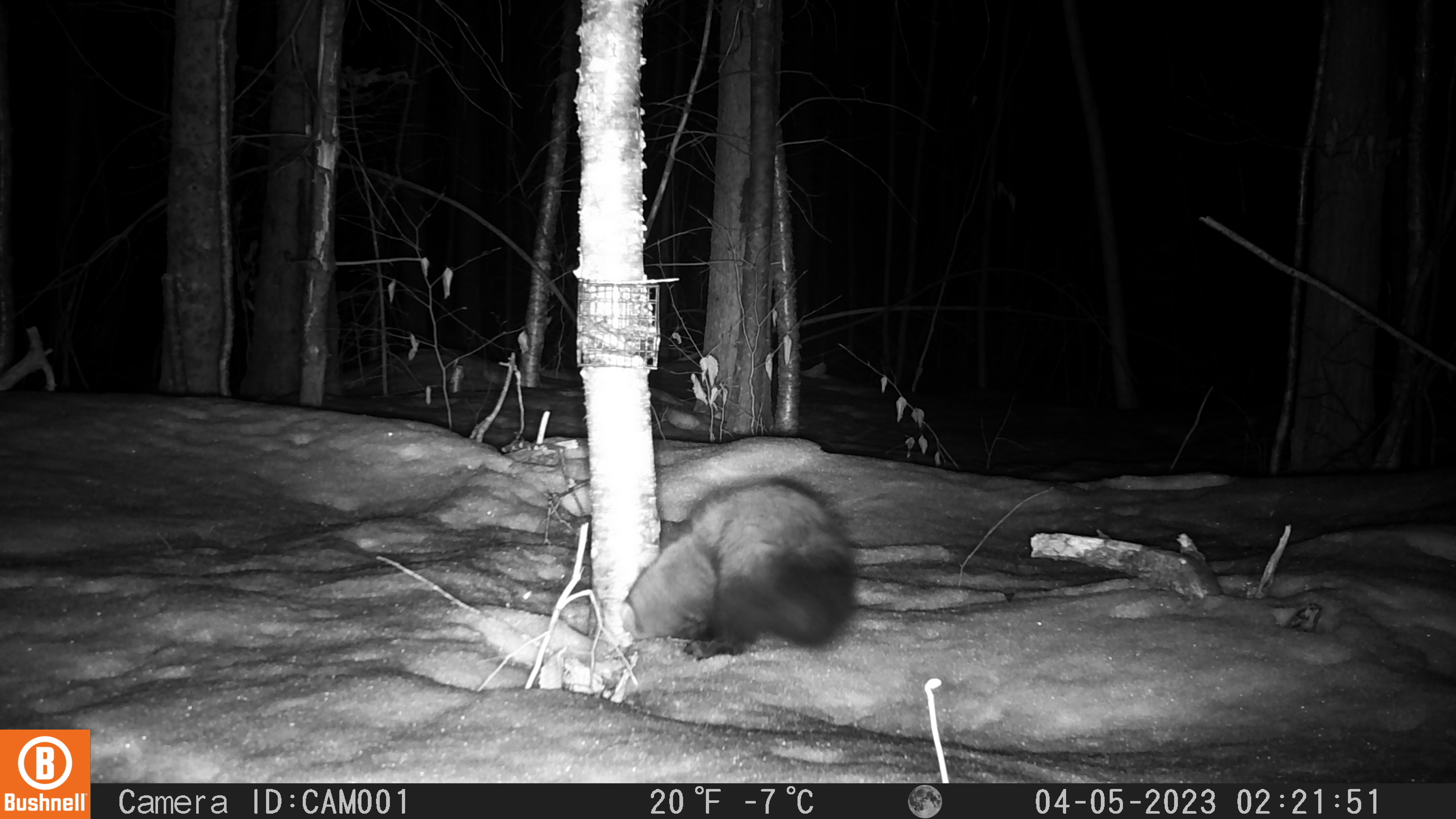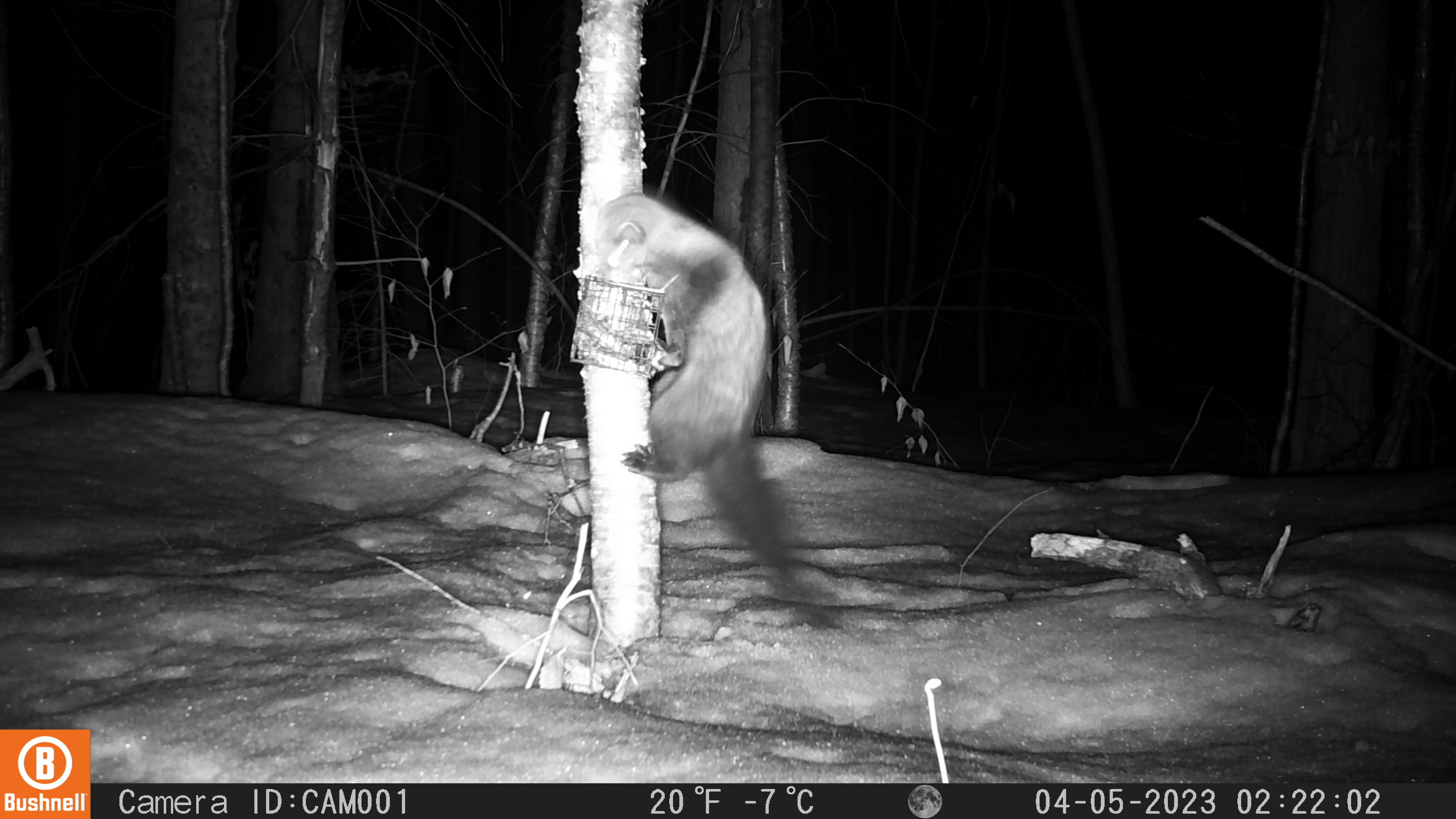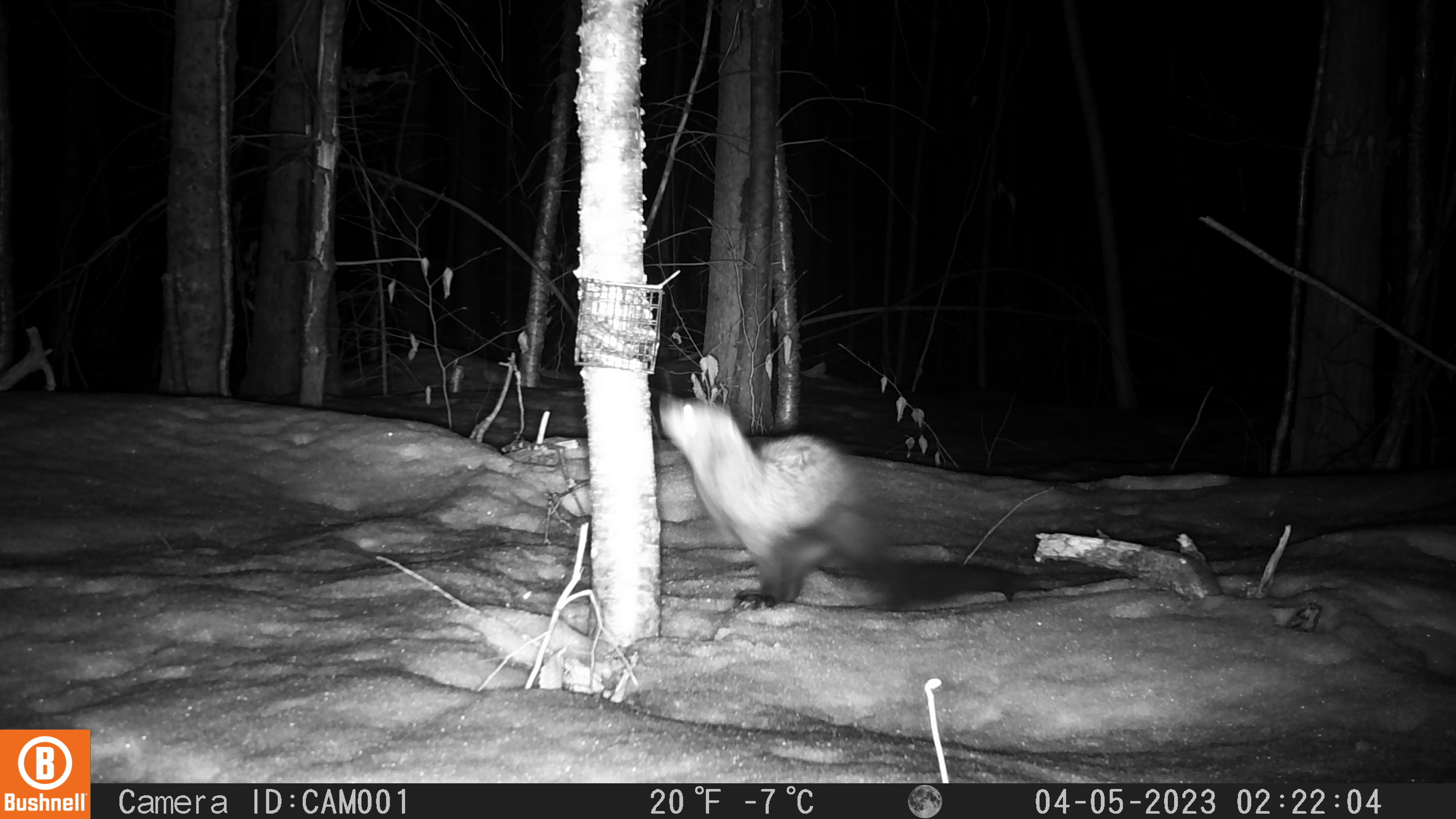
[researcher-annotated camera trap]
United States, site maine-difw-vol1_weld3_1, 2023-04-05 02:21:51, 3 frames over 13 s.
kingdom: Animalia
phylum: Chordata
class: Mammalia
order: Carnivora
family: Mustelidae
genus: Pekania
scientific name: Pekania pennanti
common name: fisher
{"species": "fisher (Pekania pennanti)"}